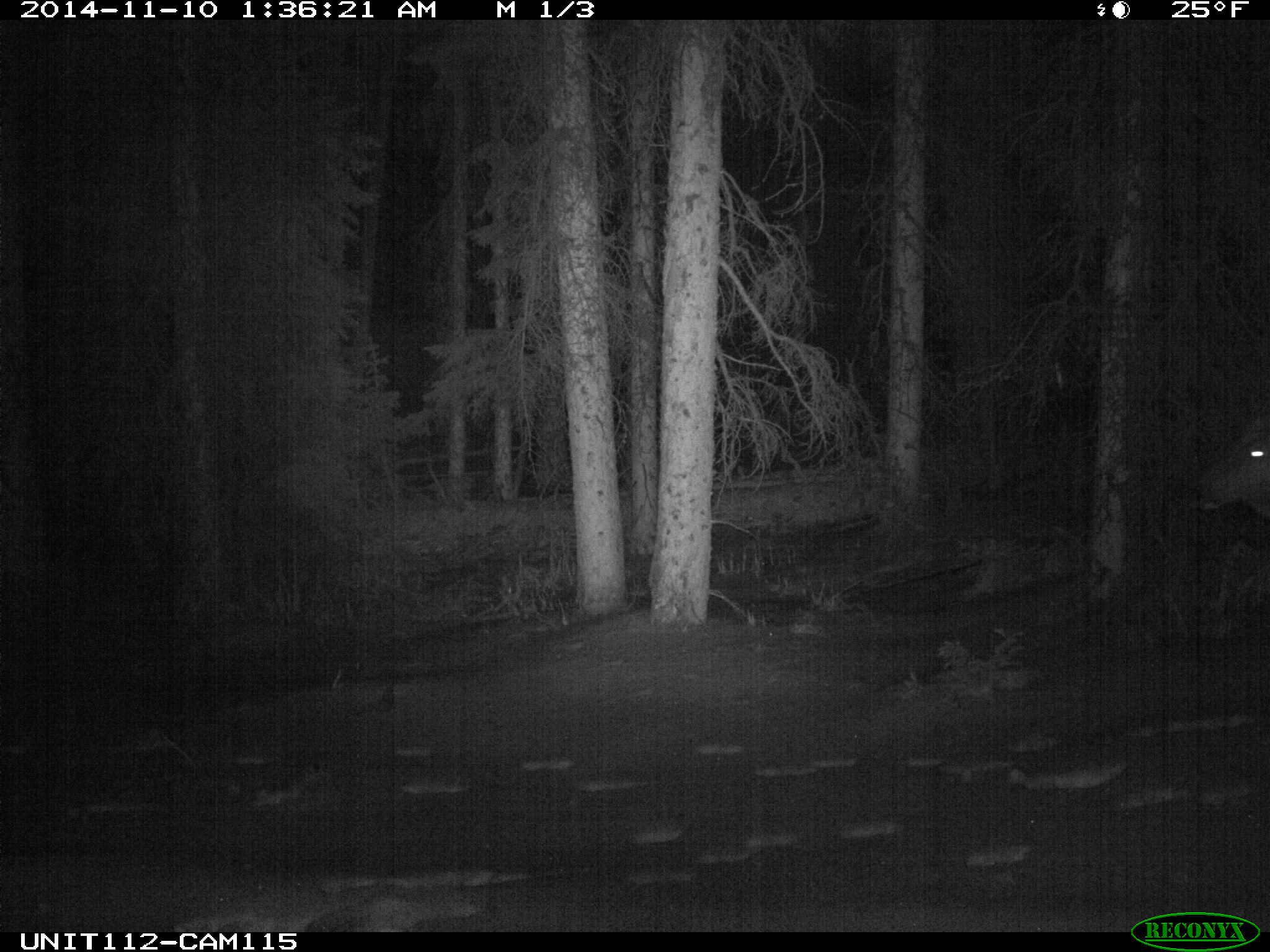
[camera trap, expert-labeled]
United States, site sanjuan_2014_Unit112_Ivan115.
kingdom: Animalia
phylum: Chordata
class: Mammalia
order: Artiodactyla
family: Cervidae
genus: Cervus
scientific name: Cervus elaphus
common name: red deer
Cervus elaphus (red deer).